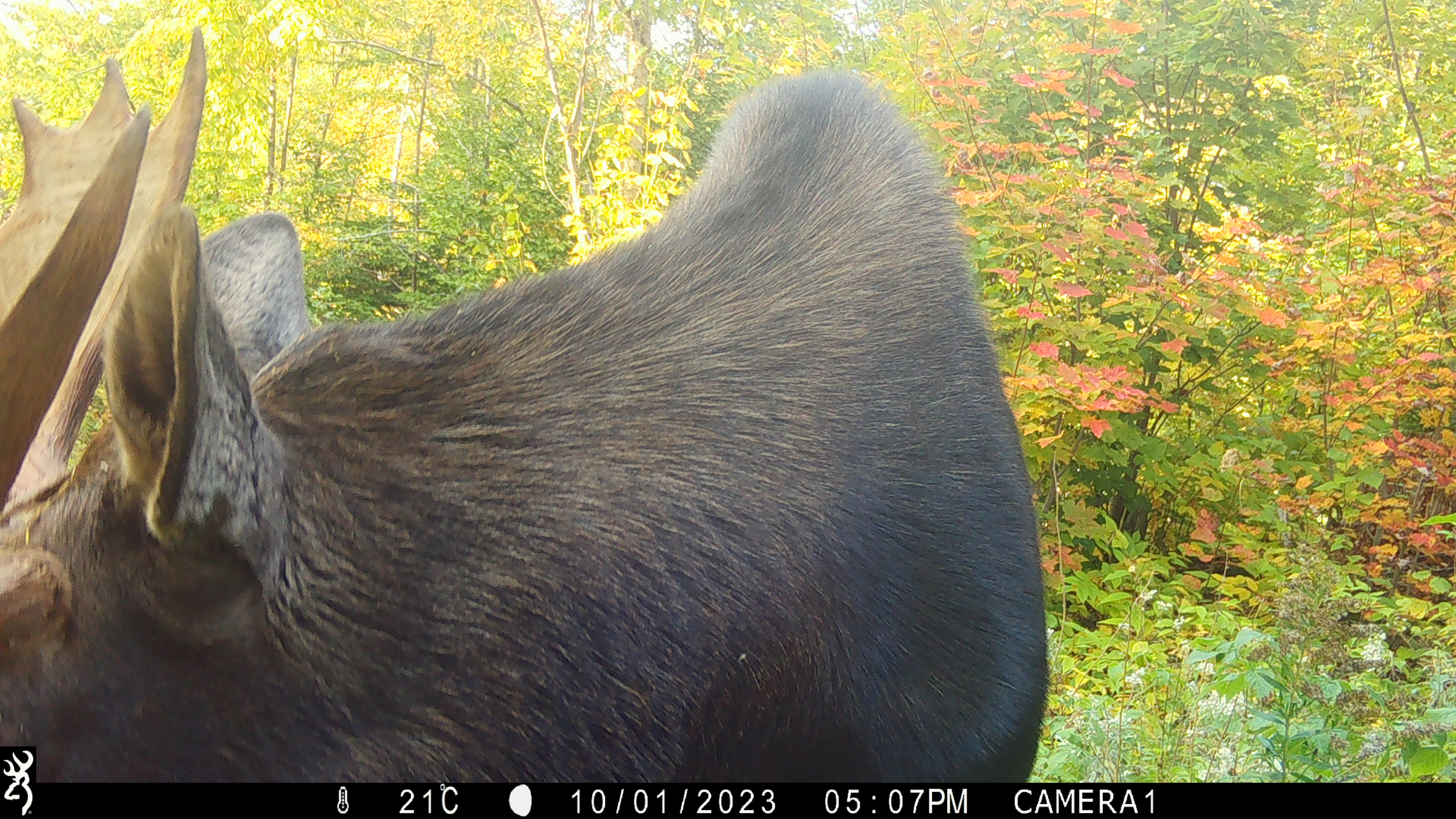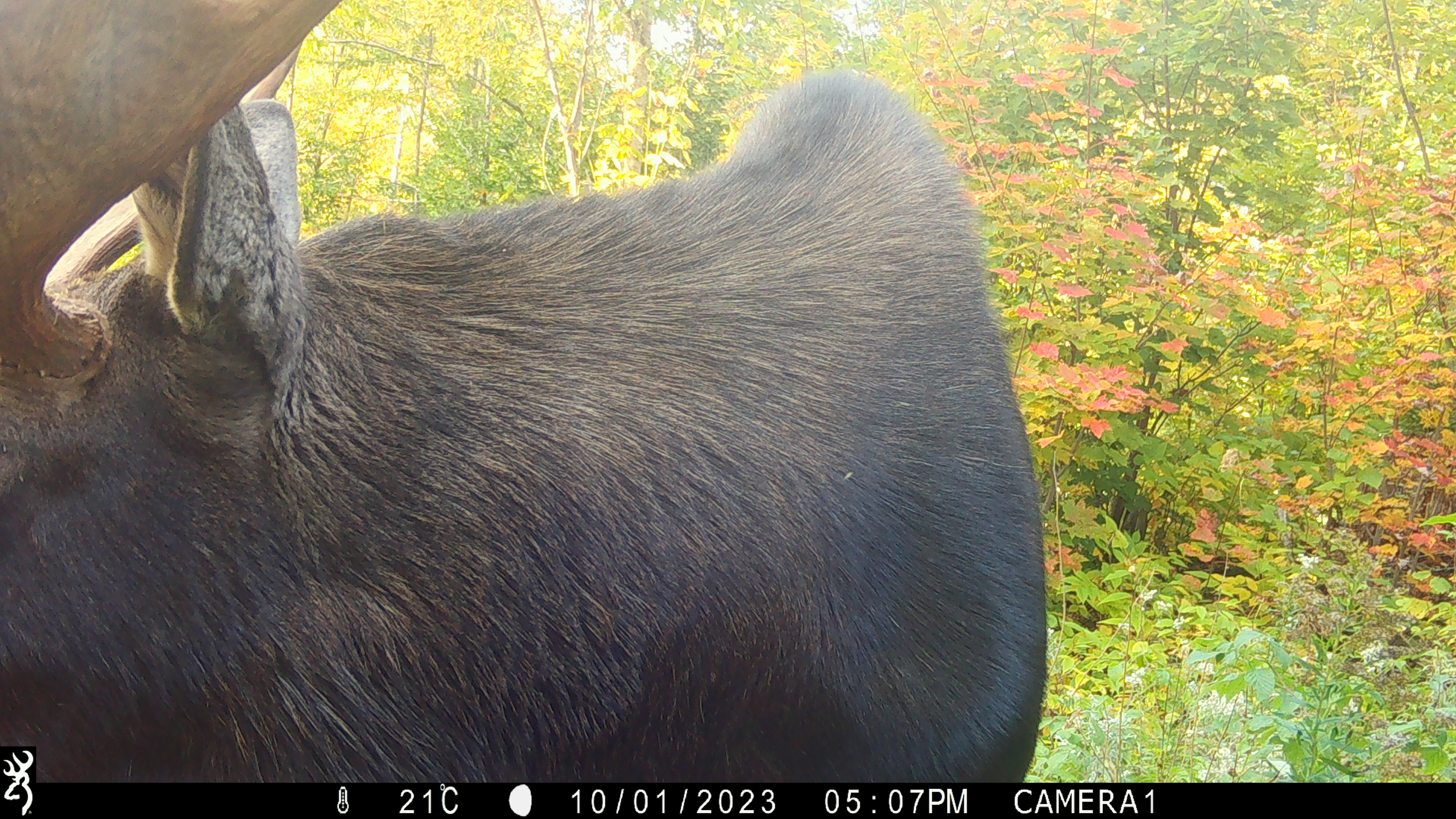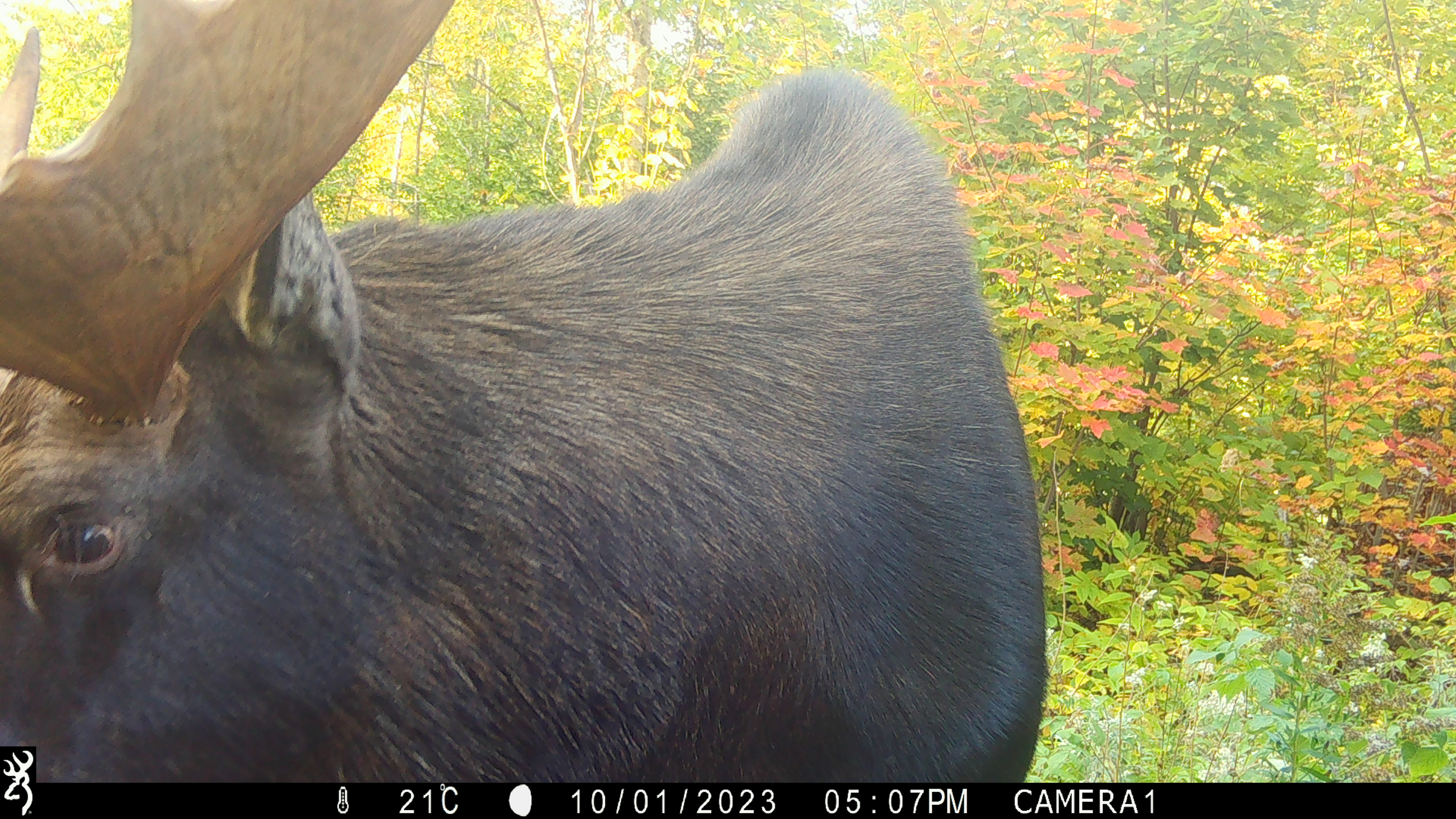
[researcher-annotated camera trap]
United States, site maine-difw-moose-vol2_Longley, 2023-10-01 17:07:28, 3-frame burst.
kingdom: Animalia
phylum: Chordata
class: Mammalia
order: Artiodactyla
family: Cervidae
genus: Alces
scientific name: Alces alces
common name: moose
Moose (Alces alces).